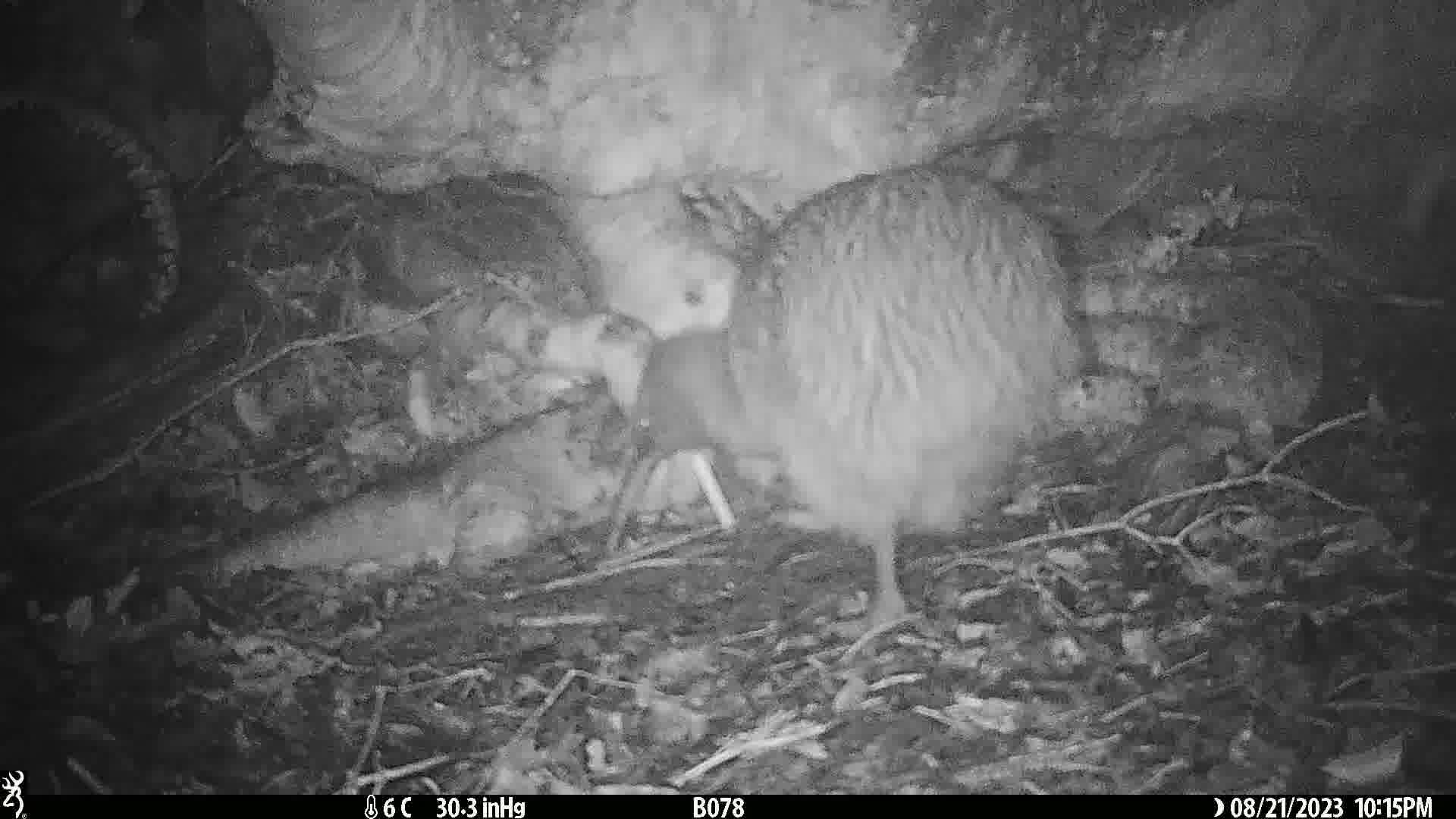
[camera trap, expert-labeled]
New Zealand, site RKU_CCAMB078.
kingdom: Animalia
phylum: Chordata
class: Aves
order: Apterygiformes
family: Apterygidae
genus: Apteryx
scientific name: Apteryx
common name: kiwi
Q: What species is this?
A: Kiwi (Apteryx).